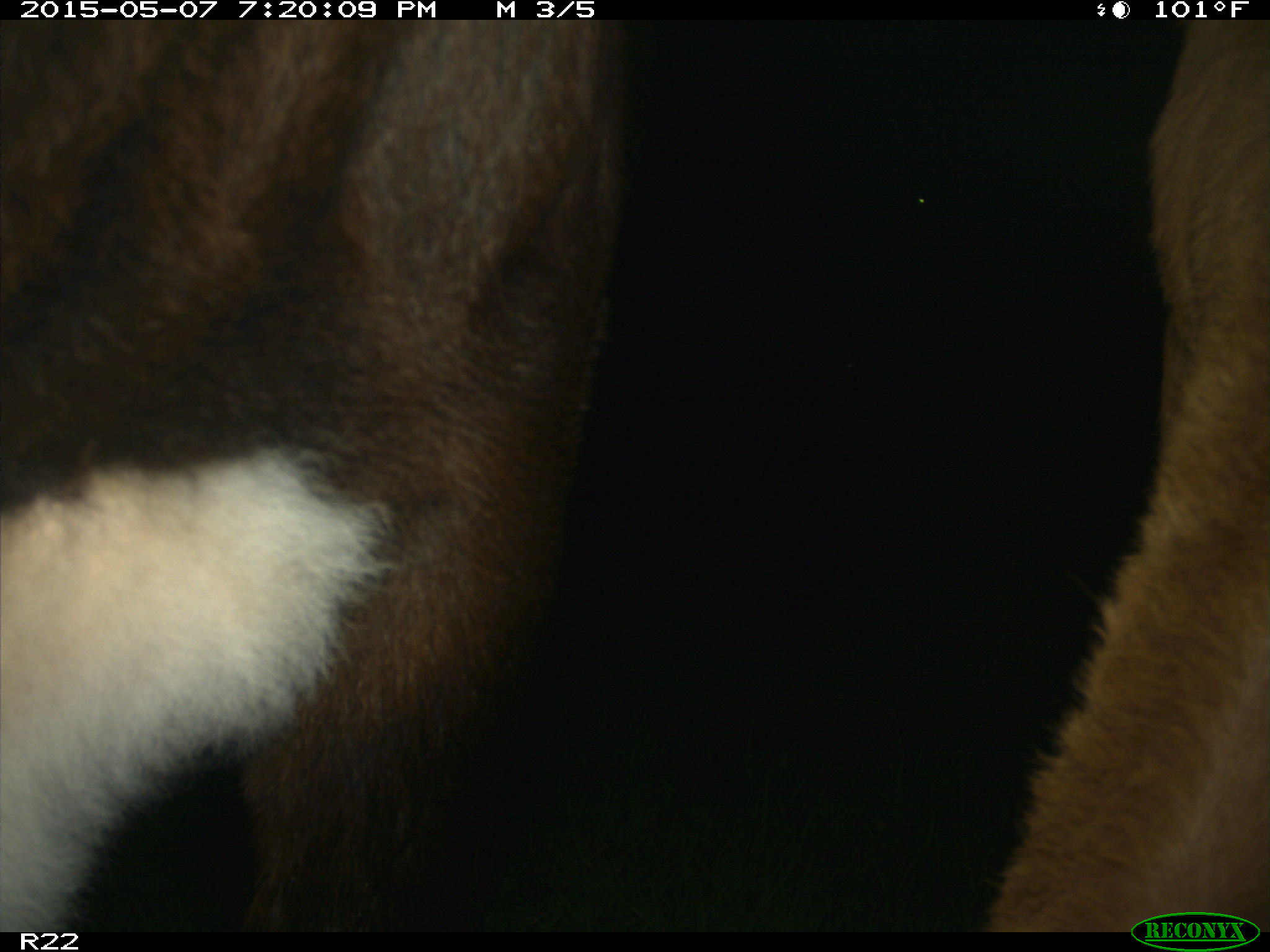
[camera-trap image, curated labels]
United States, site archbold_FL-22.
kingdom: Animalia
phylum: Chordata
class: Mammalia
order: Artiodactyla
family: Bovidae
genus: Bos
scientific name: Bos taurus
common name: domestic cow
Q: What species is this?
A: Bos taurus (domestic cow).